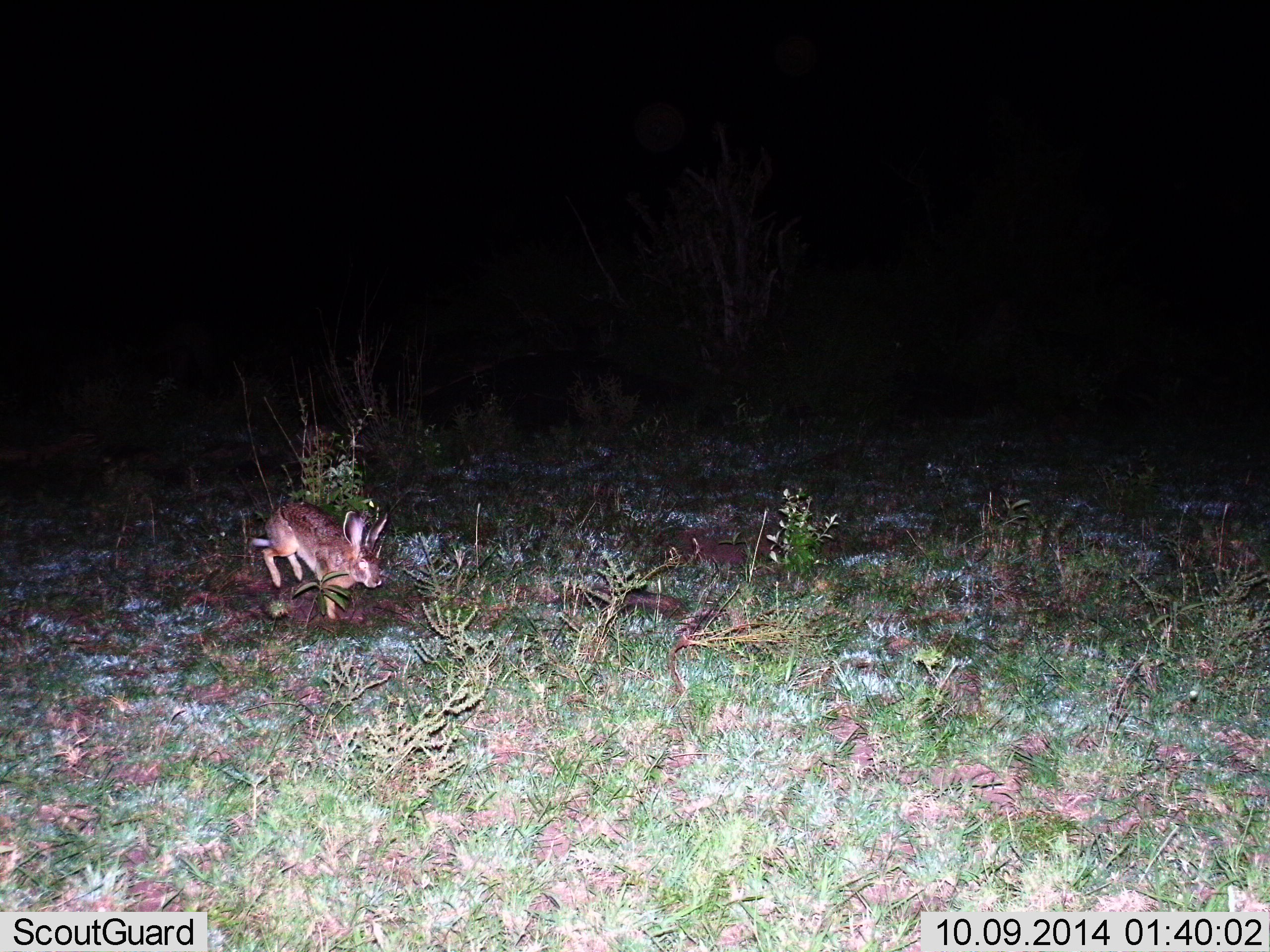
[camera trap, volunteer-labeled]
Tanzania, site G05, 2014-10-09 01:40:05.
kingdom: Animalia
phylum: Chordata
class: Mammalia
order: Lagomorpha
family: Leporidae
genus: Lepus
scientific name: Lepus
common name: hare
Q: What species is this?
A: Hare (Lepus).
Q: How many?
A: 1.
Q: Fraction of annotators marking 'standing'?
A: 10%.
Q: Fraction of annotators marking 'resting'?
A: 0%.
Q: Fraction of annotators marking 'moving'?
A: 90%.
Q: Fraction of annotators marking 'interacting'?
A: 0%.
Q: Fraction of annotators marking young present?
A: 0%.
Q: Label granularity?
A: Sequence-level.